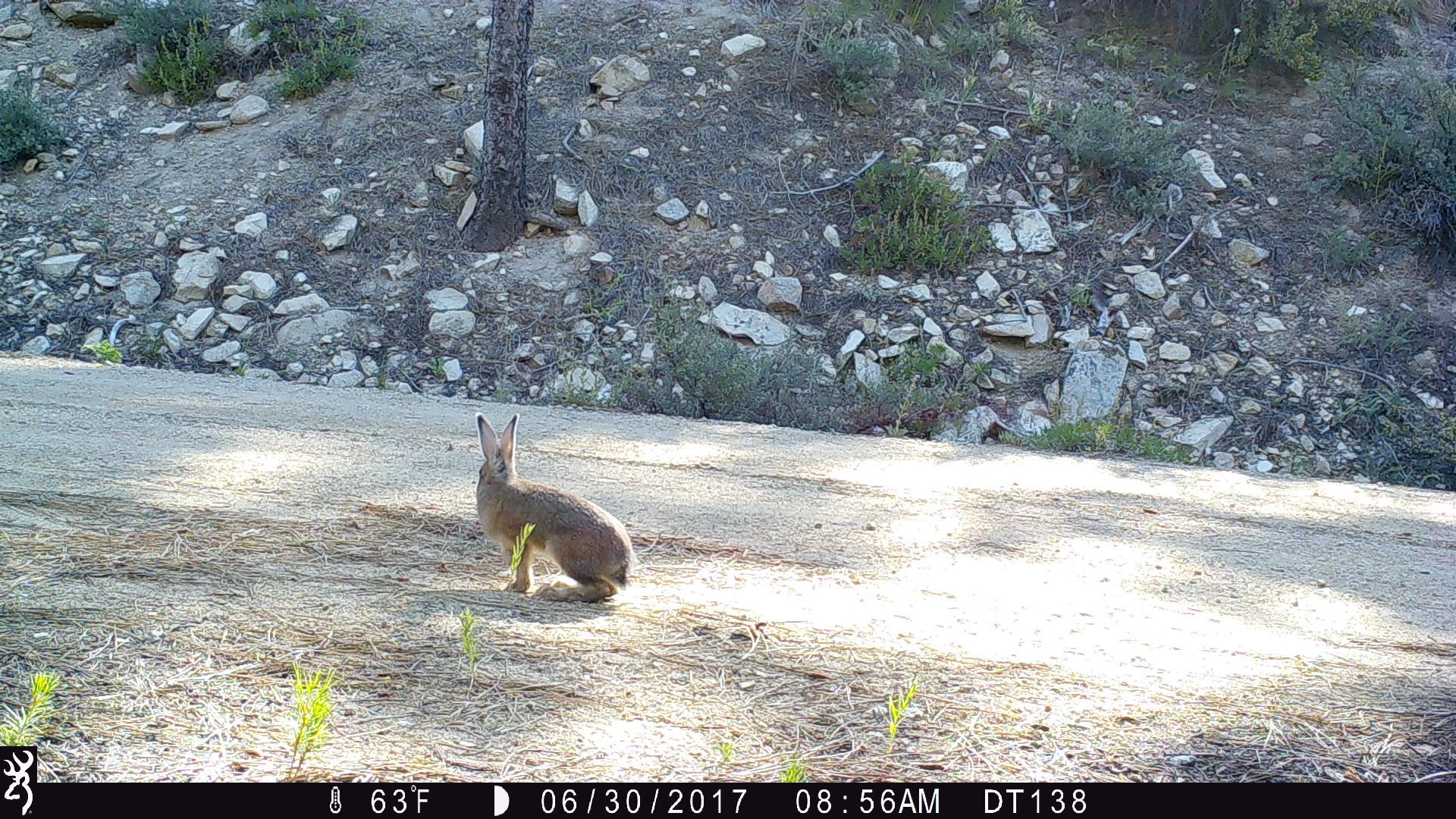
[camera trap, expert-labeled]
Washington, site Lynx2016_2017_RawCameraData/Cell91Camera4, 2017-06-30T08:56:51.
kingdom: Animalia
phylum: Chordata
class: Mammalia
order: Lagomorpha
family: Leporidae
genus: Lepus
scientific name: Lepus americanus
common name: snowshoe hare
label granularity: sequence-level